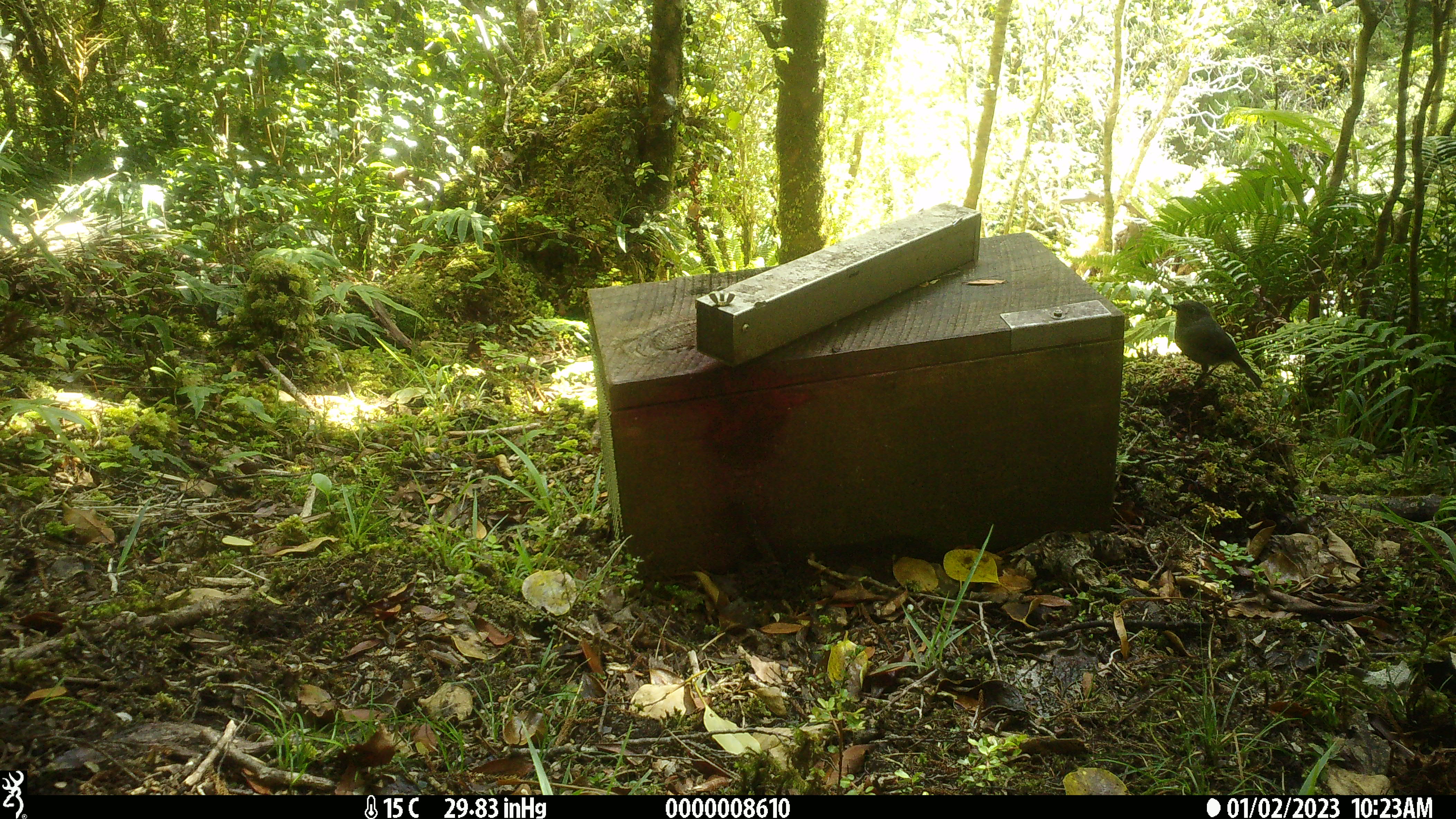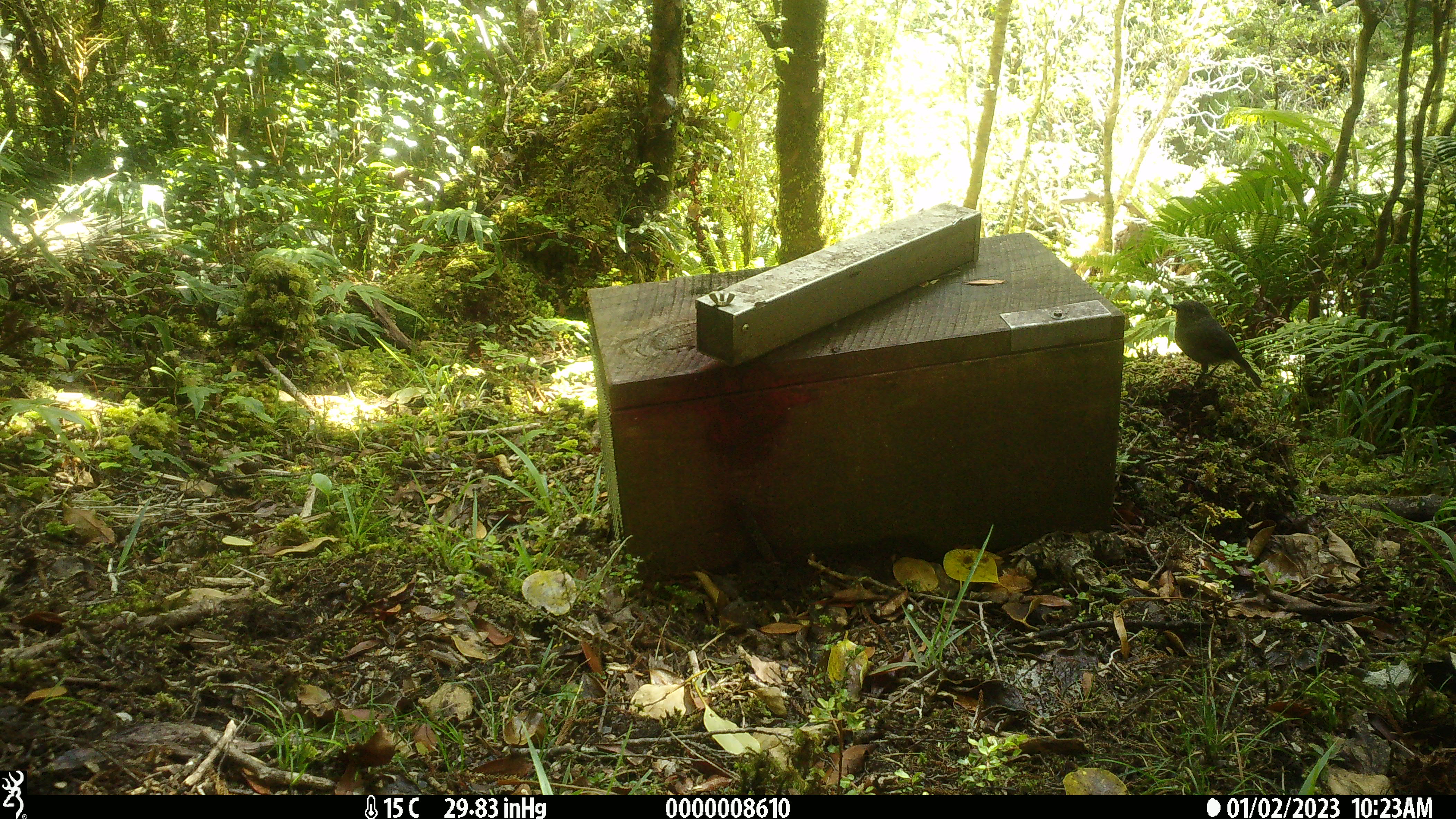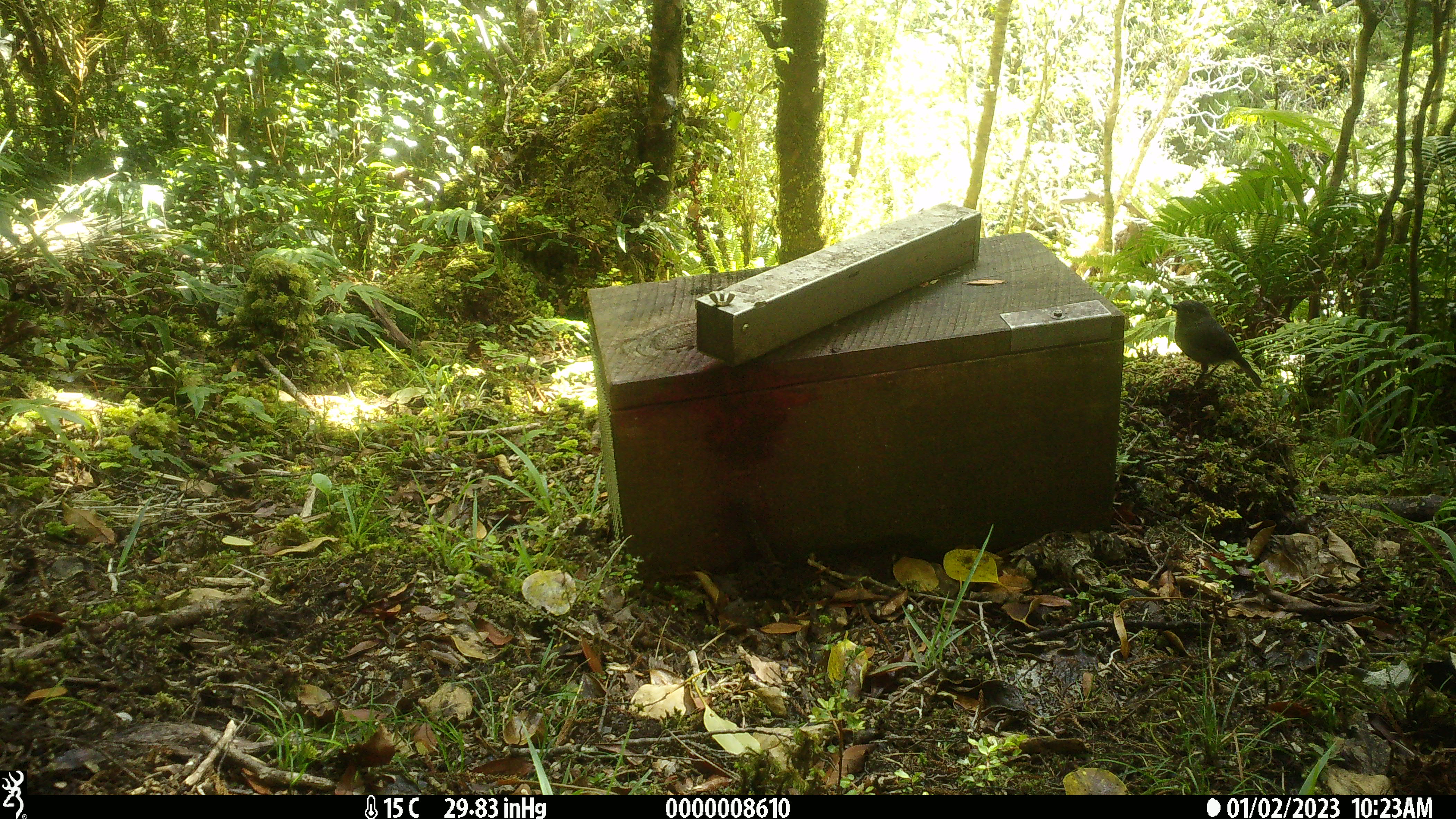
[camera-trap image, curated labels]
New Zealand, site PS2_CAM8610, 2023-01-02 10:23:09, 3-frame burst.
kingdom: Animalia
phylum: Chordata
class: Aves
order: Passeriformes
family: Petroicidae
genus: Petroica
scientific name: Petroica australis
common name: new zealand robin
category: robin